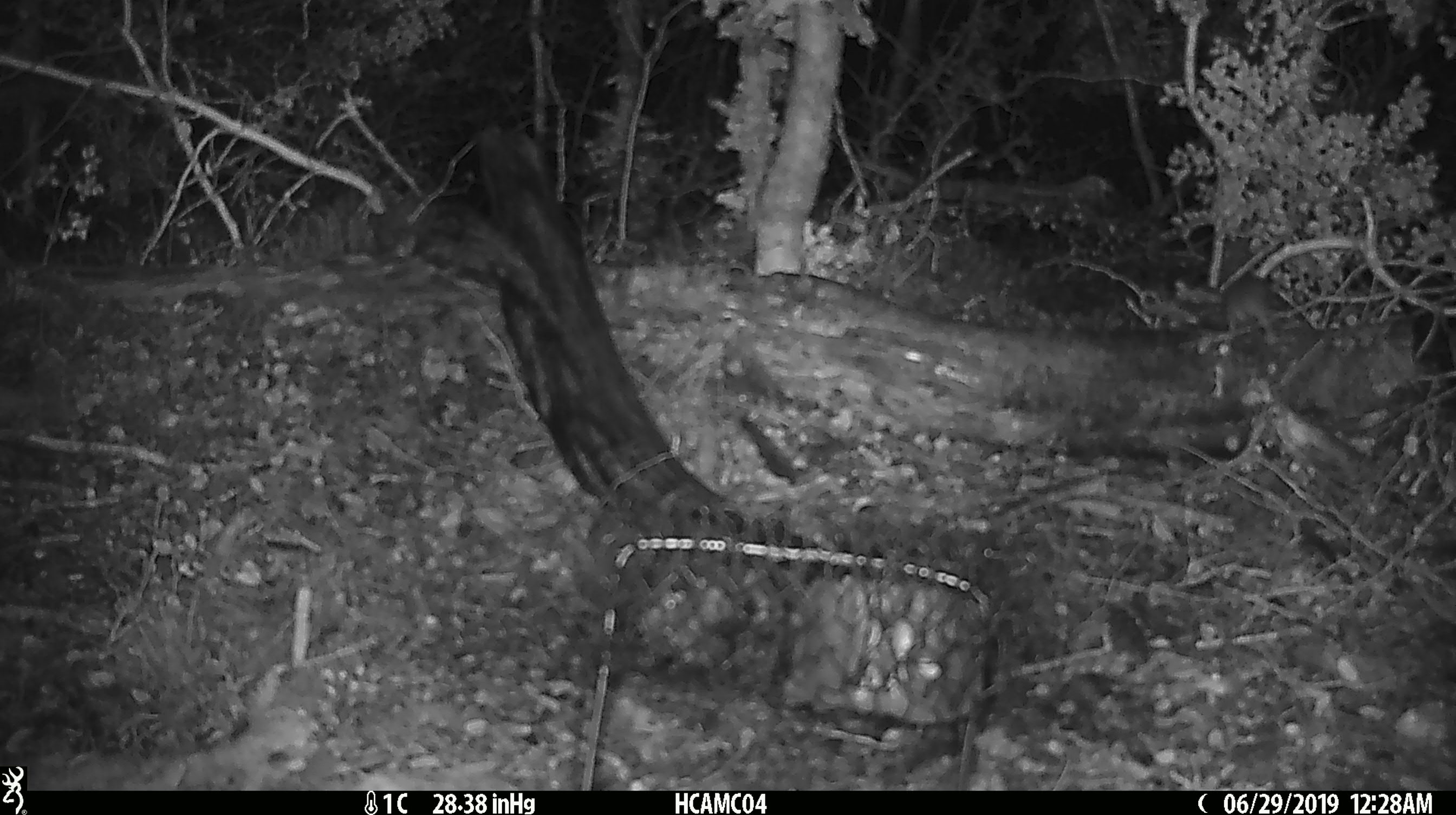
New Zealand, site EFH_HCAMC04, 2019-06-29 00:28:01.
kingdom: Animalia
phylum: Chordata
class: Mammalia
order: Rodentia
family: Muridae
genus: Mus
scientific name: Mus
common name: mouse